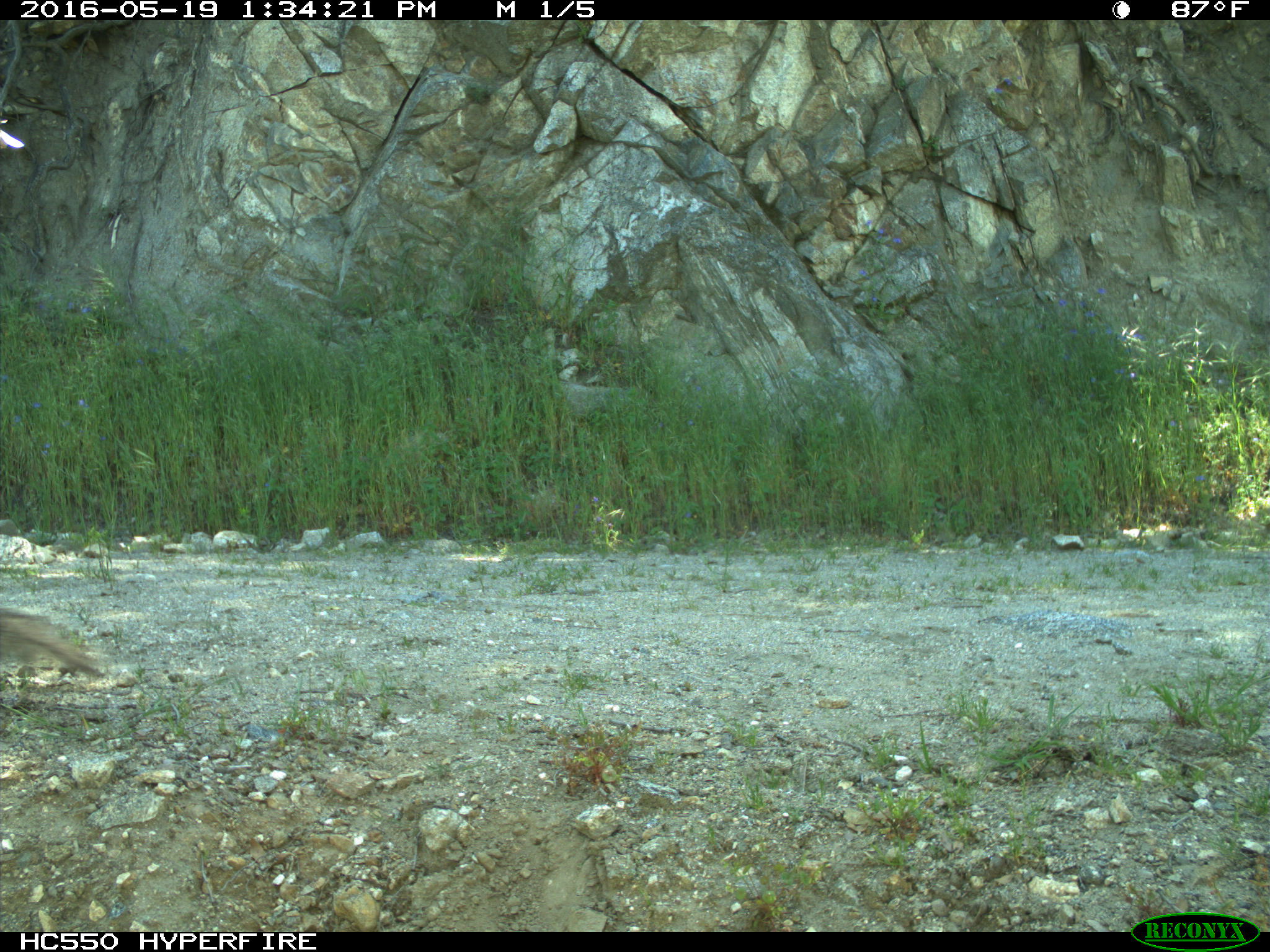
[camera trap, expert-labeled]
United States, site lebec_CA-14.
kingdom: Animalia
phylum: Chordata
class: Mammalia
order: Rodentia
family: Sciuridae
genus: Sciurus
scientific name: Sciurus carolinensis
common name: eastern gray squirrel